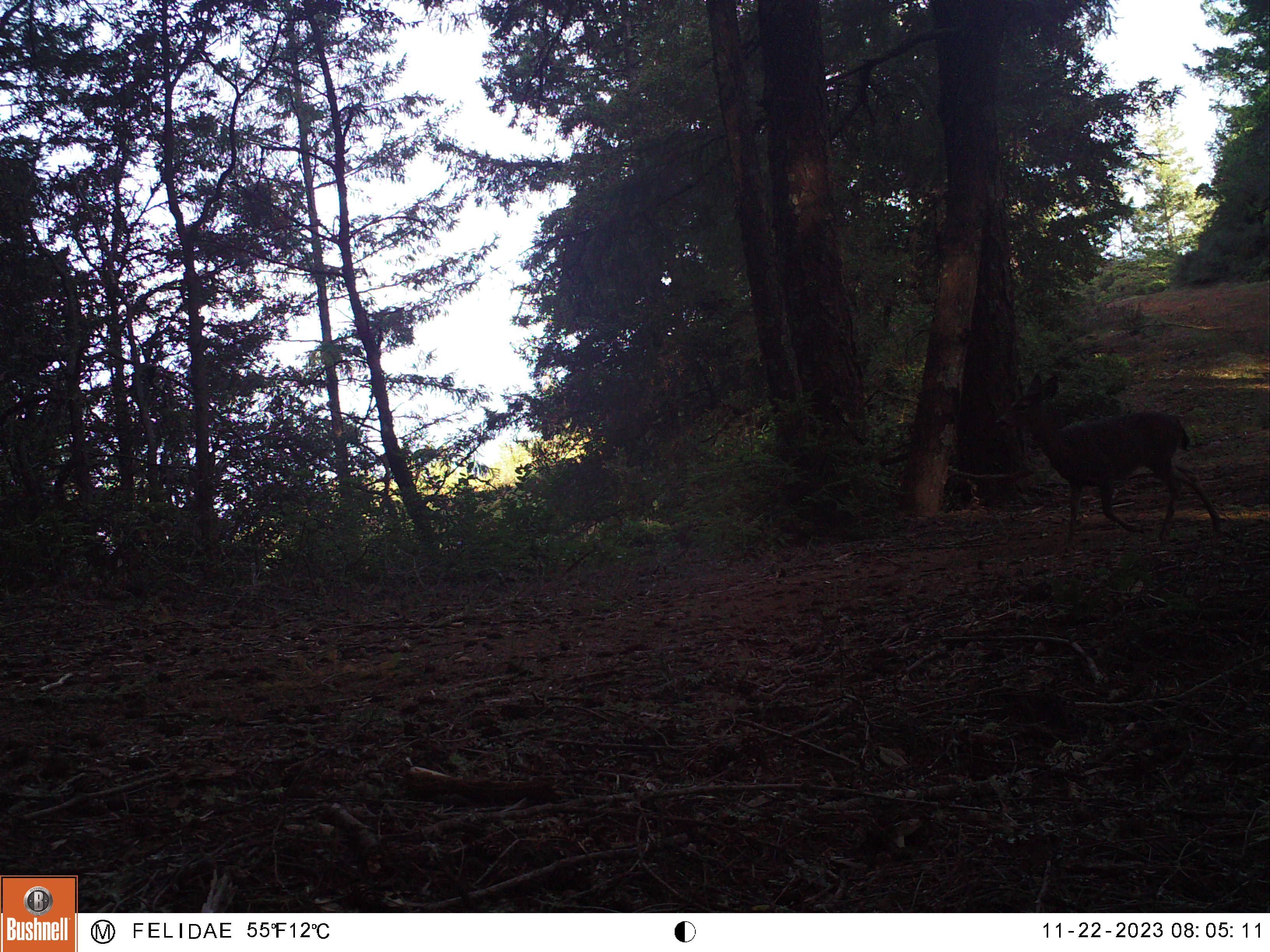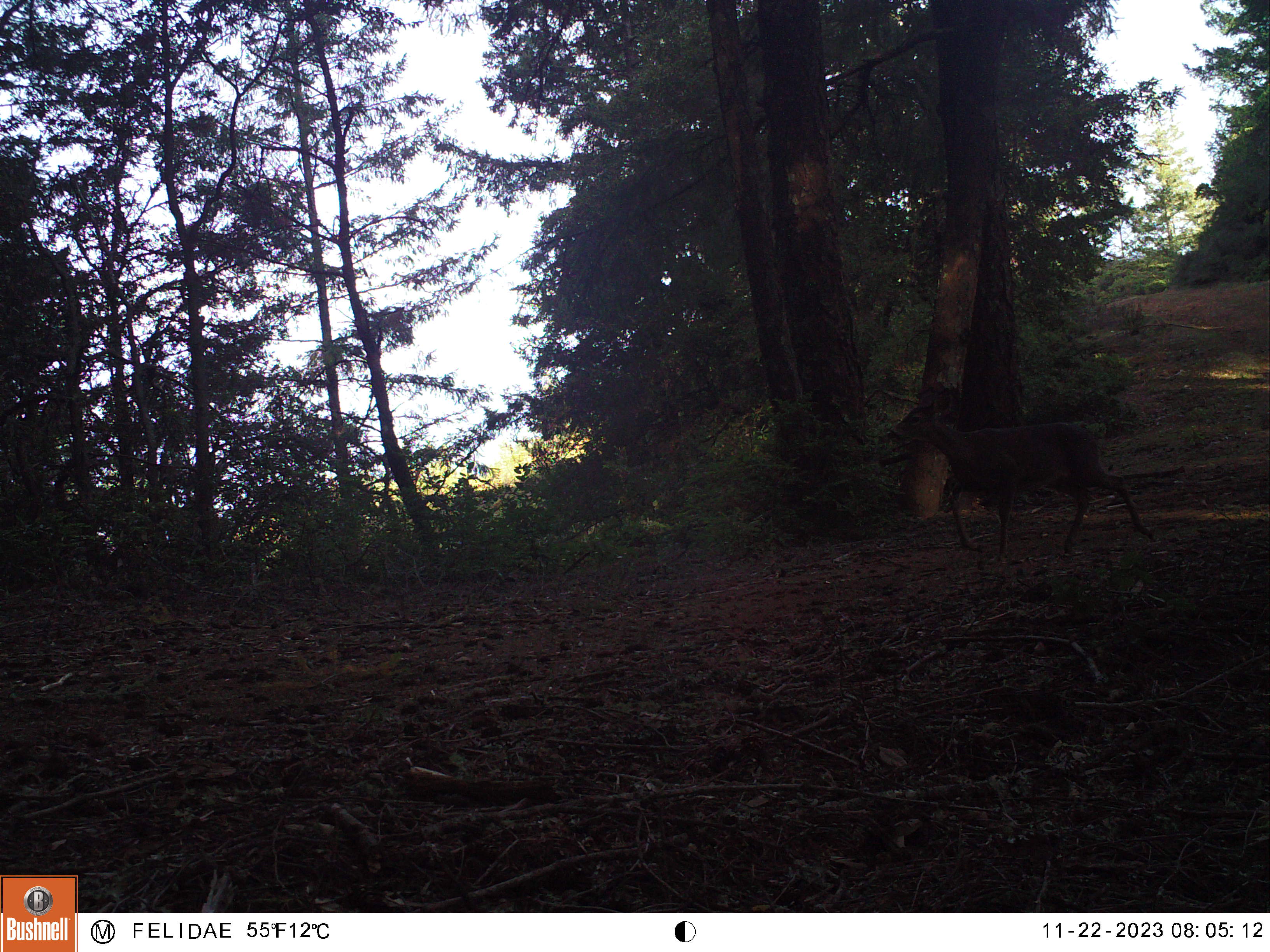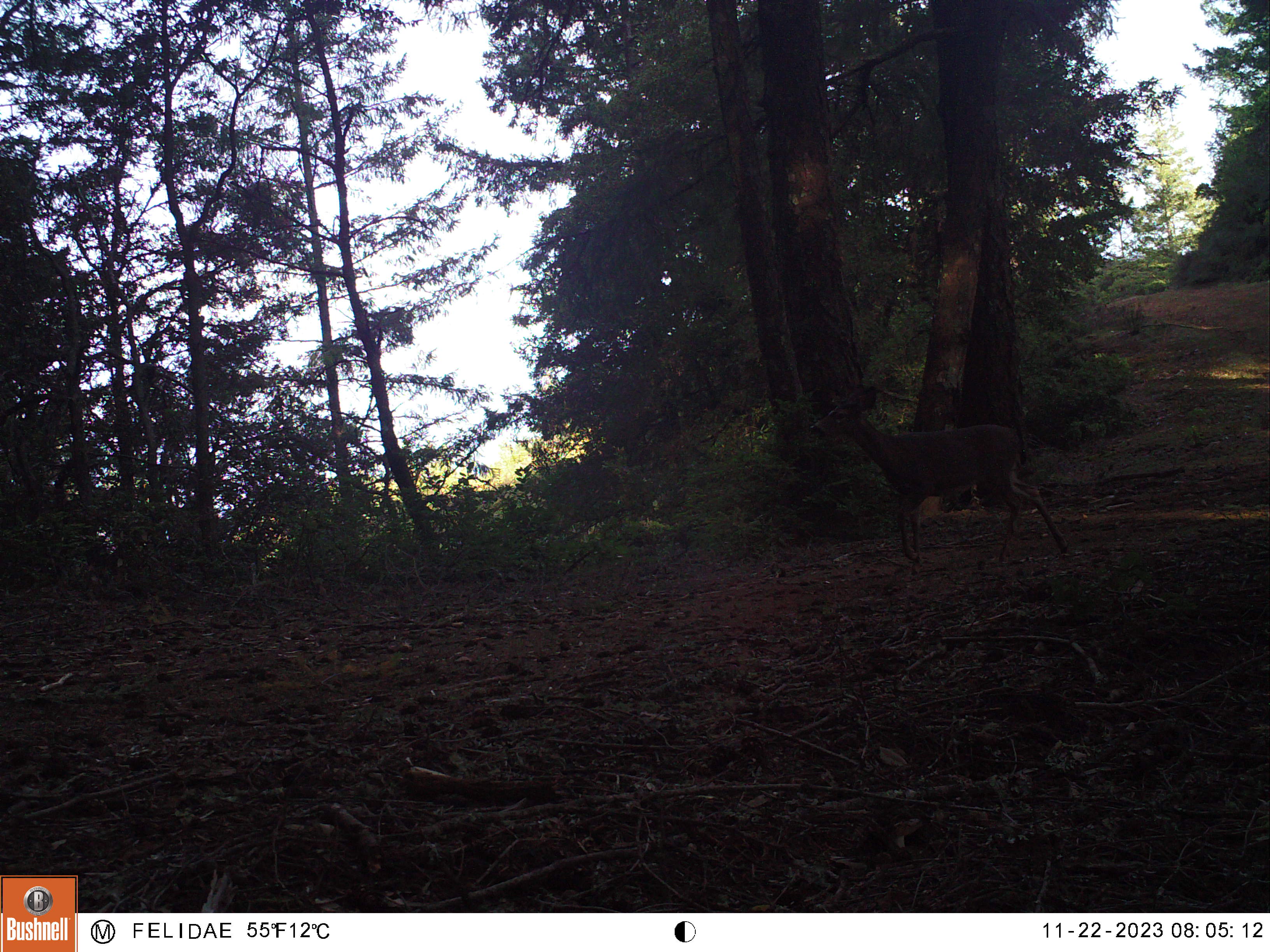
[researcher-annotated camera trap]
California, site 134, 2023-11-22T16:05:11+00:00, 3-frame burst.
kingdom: Animalia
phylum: Chordata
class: Mammalia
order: Artiodactyla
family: Cervidae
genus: Odocoileus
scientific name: Odocoileus hemionus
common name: mule deer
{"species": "mule deer (Odocoileus hemionus)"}